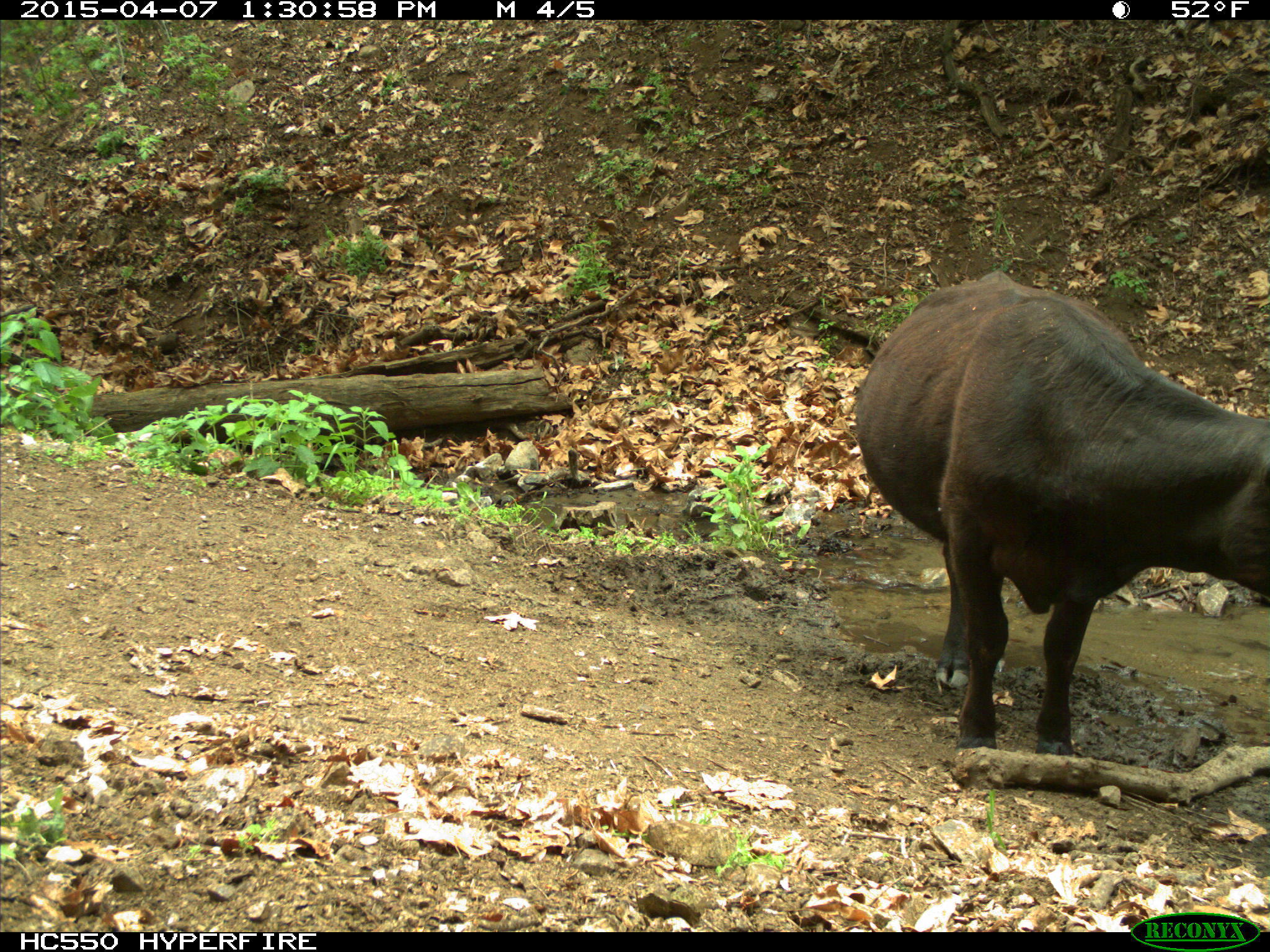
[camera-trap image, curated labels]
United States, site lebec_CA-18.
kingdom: Animalia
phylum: Chordata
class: Mammalia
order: Artiodactyla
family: Bovidae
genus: Bos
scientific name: Bos taurus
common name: domestic cow